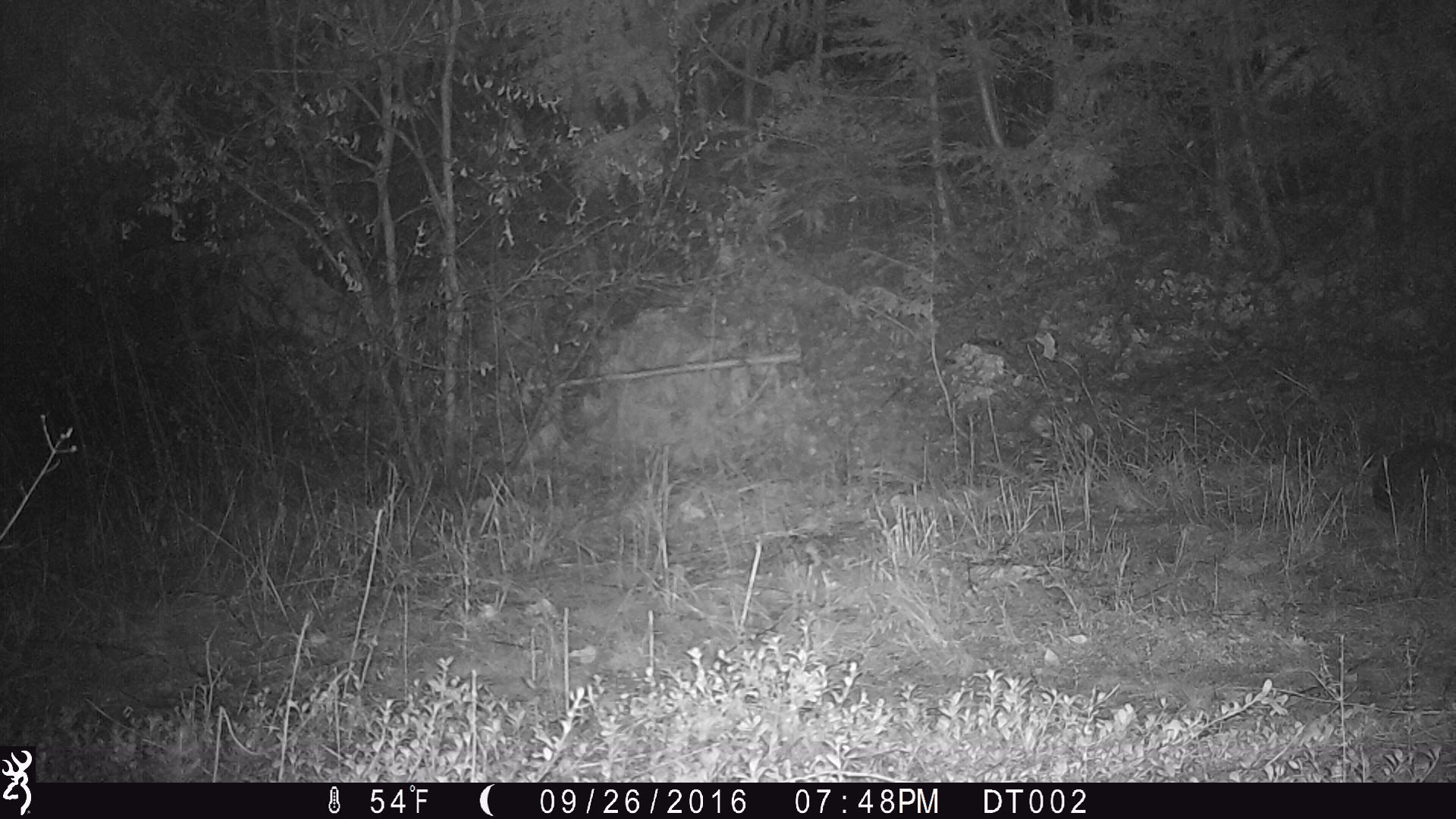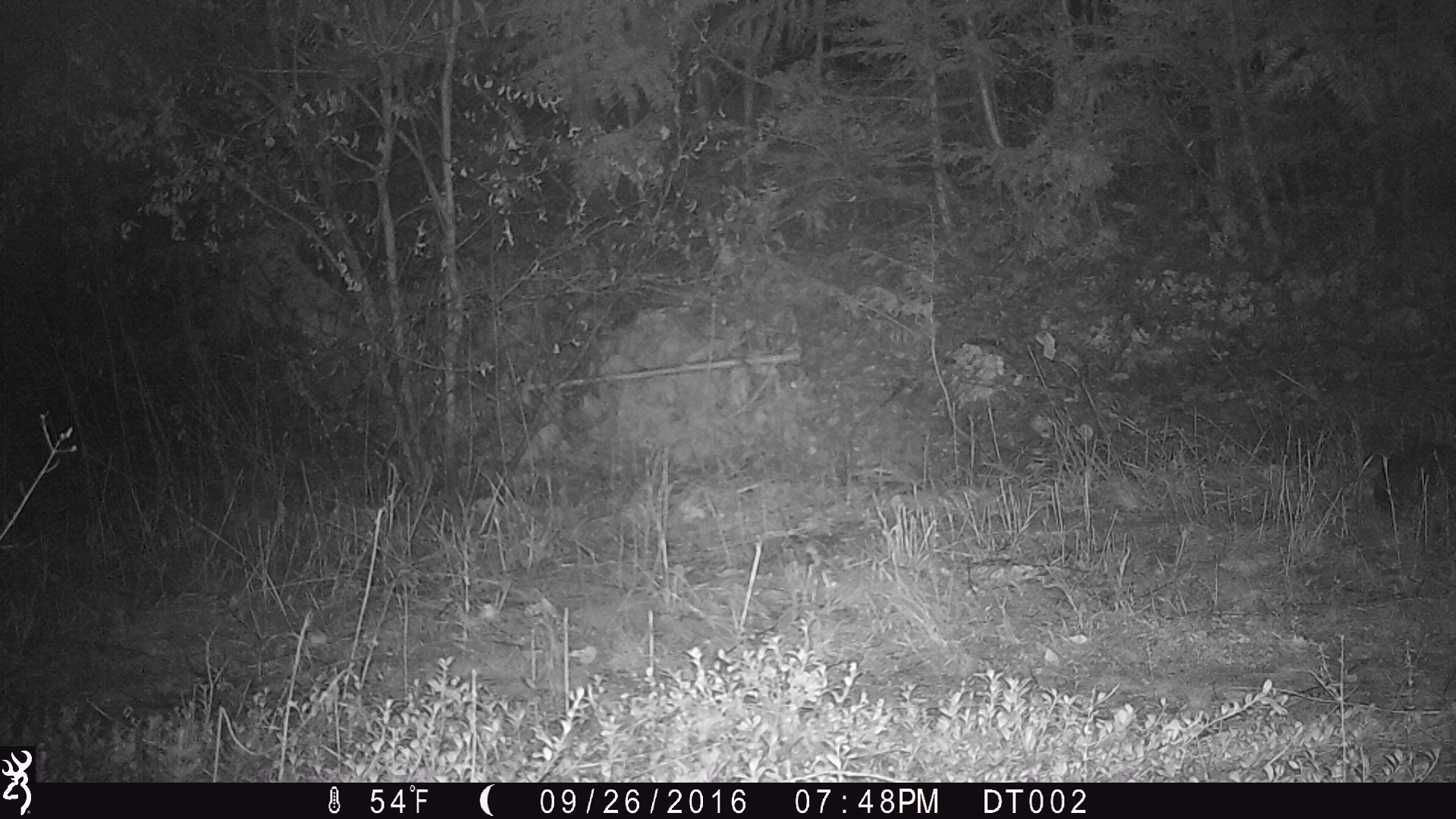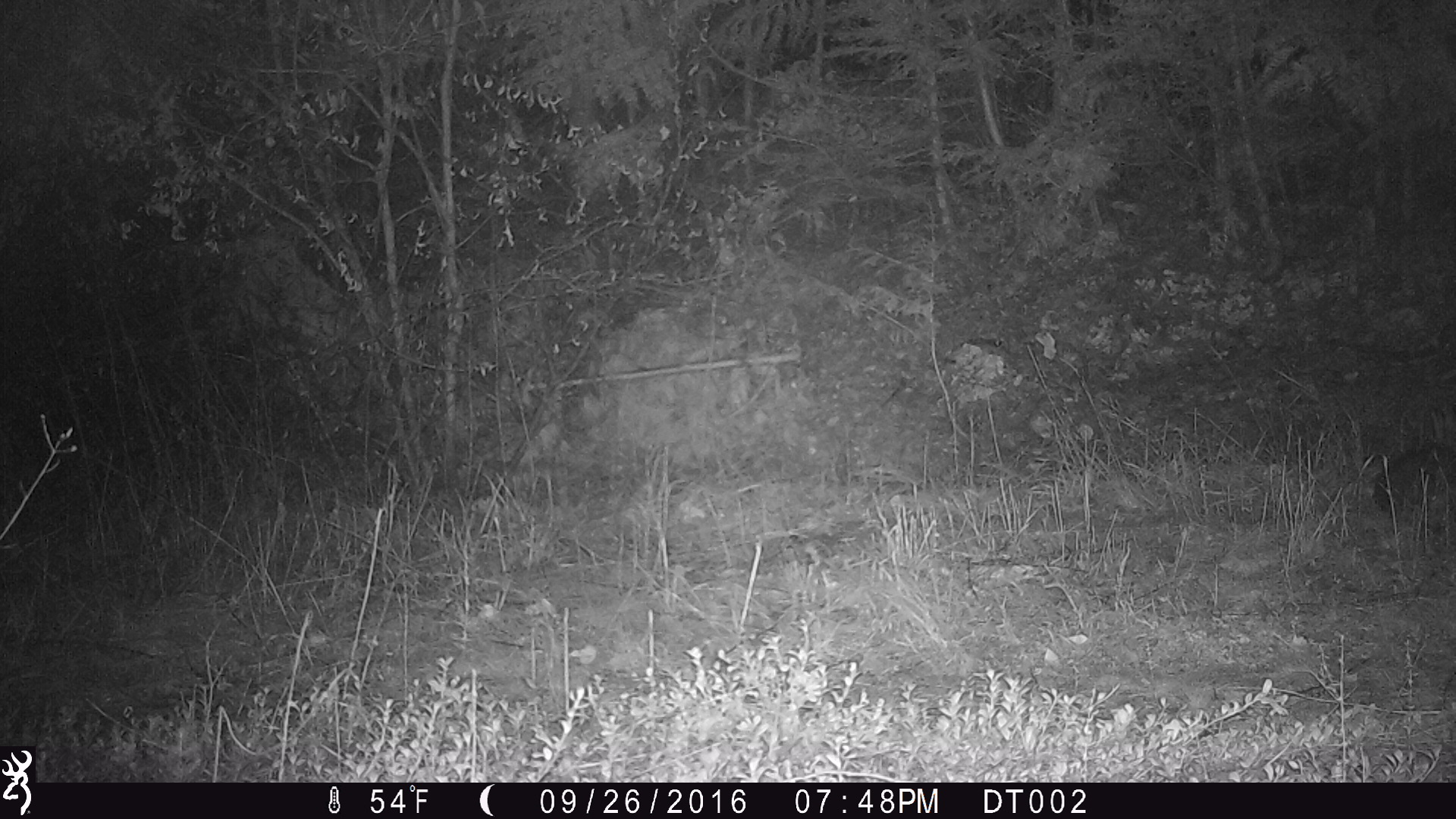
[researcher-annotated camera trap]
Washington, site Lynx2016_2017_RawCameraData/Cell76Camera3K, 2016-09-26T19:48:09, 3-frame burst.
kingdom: Animalia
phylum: Chordata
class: Mammalia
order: Lagomorpha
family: Leporidae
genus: Lepus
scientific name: Lepus americanus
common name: snowshoe hare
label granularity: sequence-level